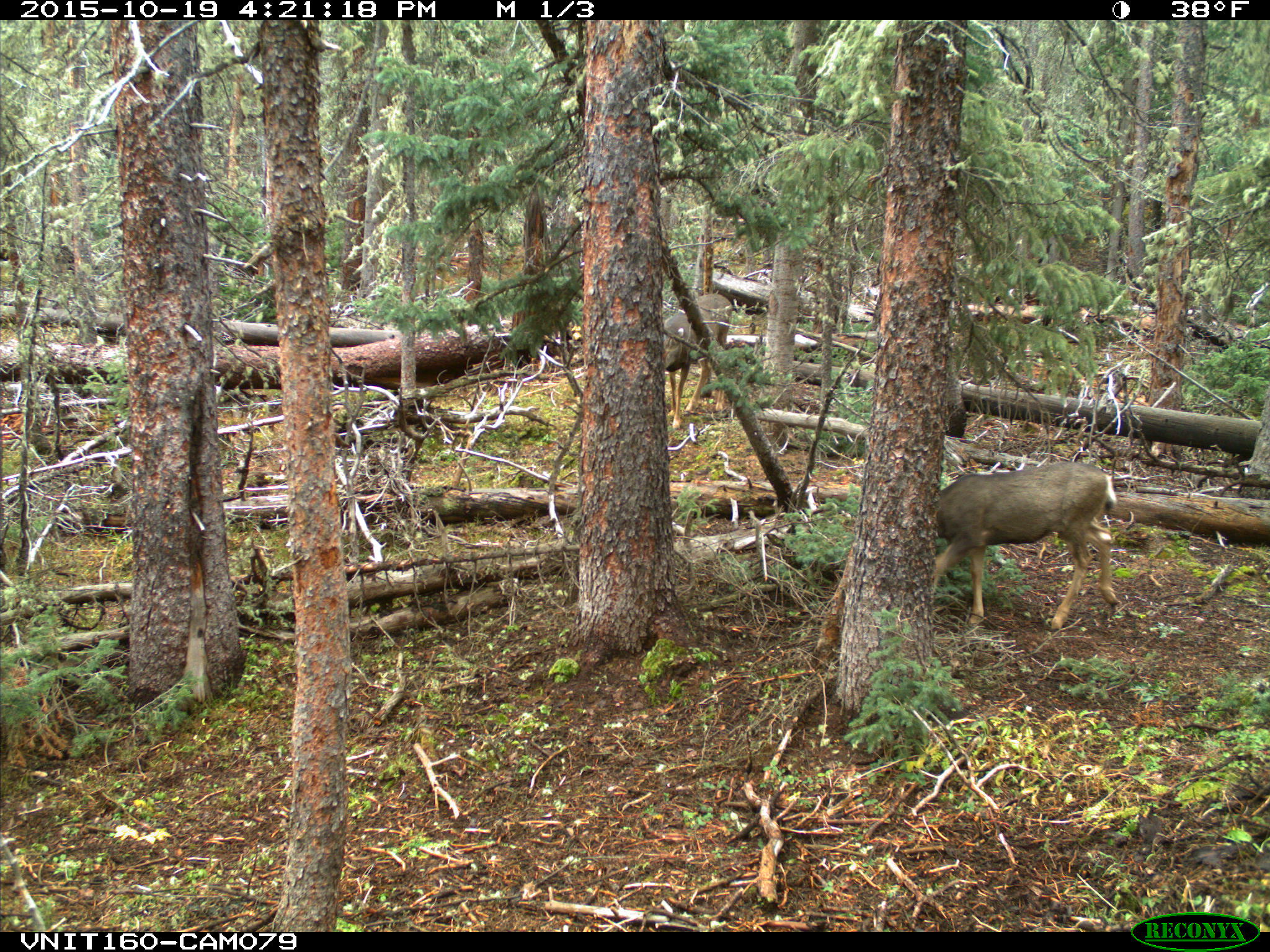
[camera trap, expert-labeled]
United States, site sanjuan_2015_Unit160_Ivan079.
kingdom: Animalia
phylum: Chordata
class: Mammalia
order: Artiodactyla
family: Cervidae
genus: Odocoileus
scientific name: Odocoileus hemionus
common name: mule deer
Odocoileus hemionus (mule deer).